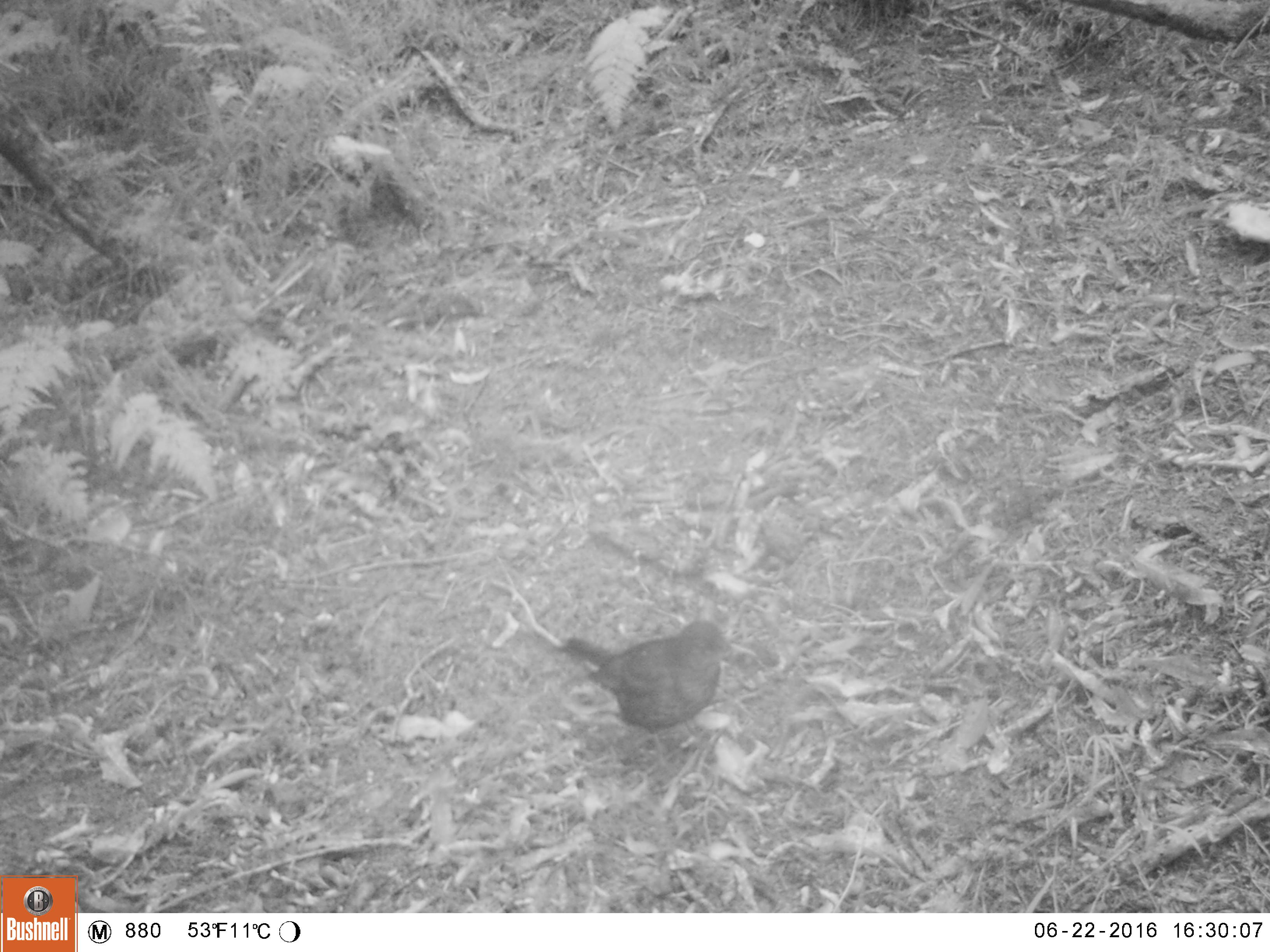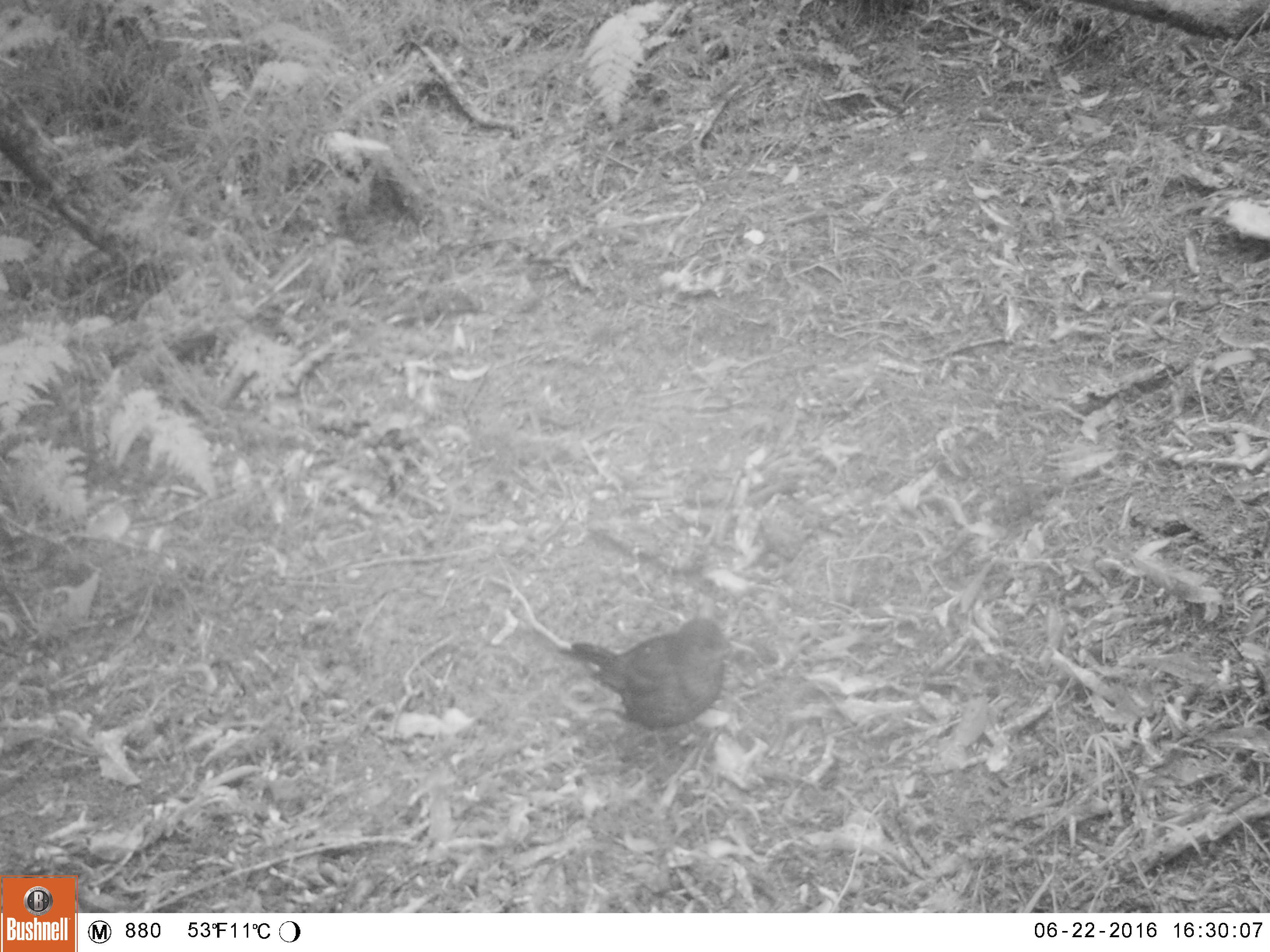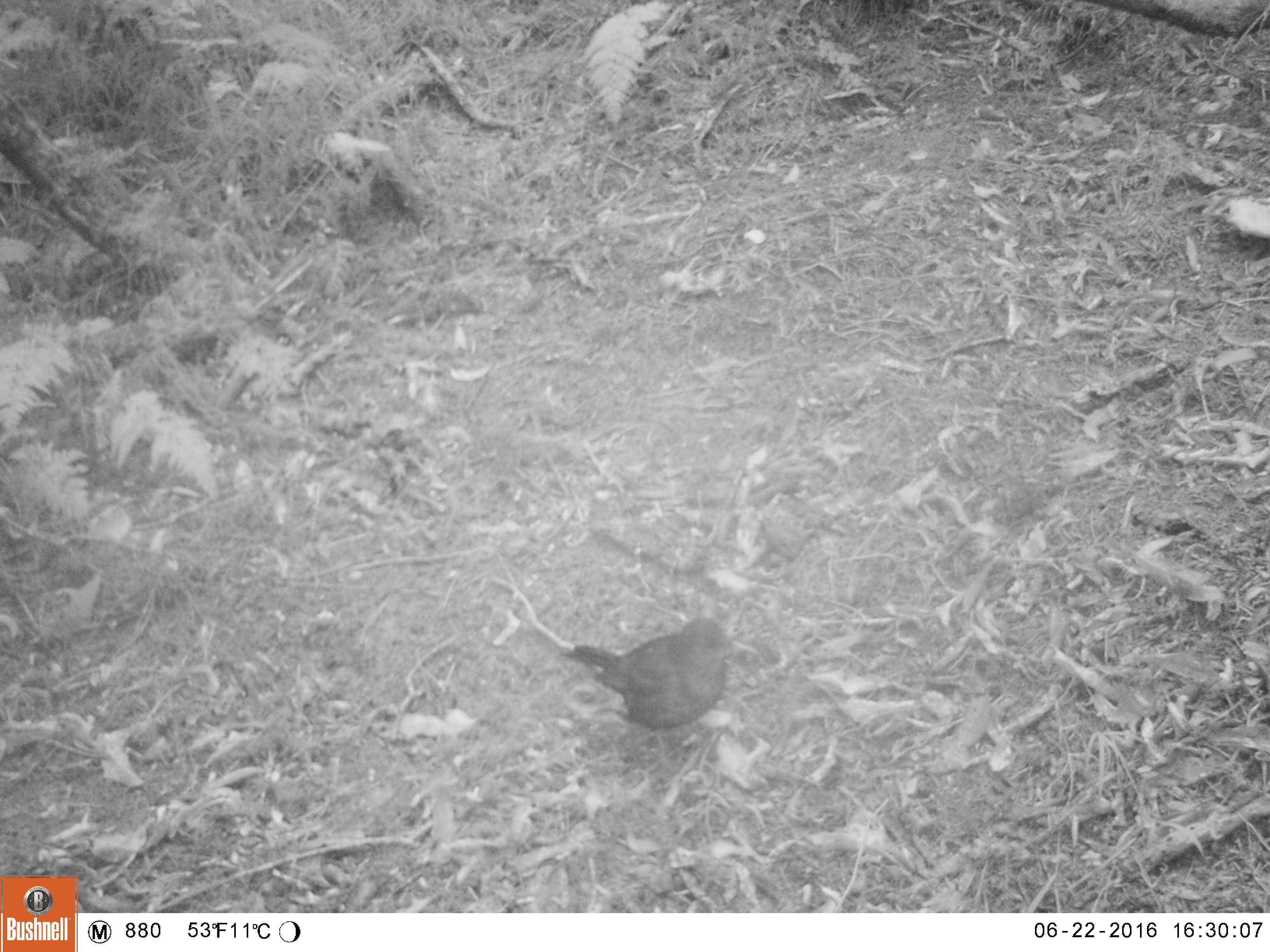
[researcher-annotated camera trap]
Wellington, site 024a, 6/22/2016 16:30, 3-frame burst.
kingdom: Animalia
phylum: Chordata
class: Aves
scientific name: Aves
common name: bird